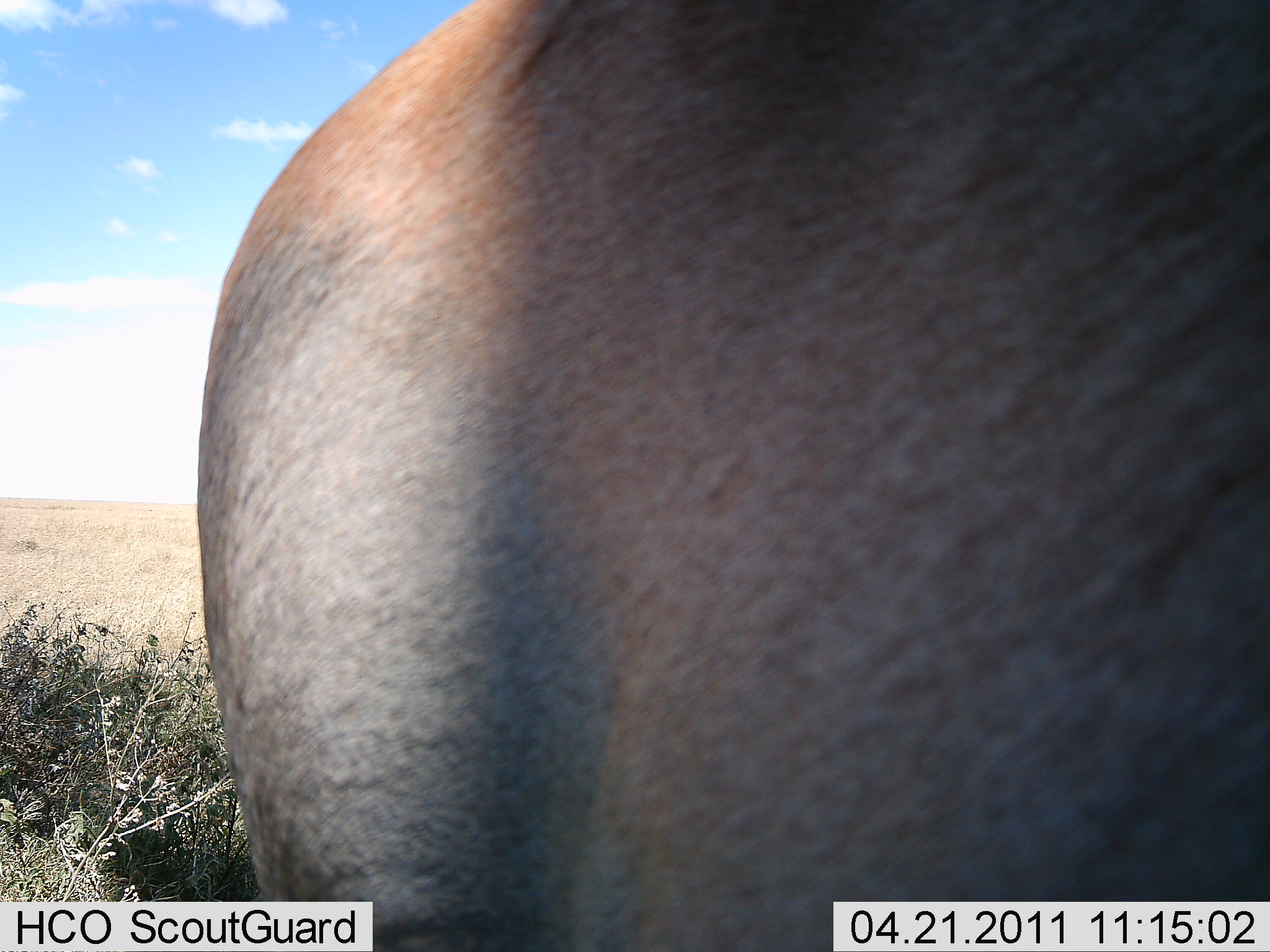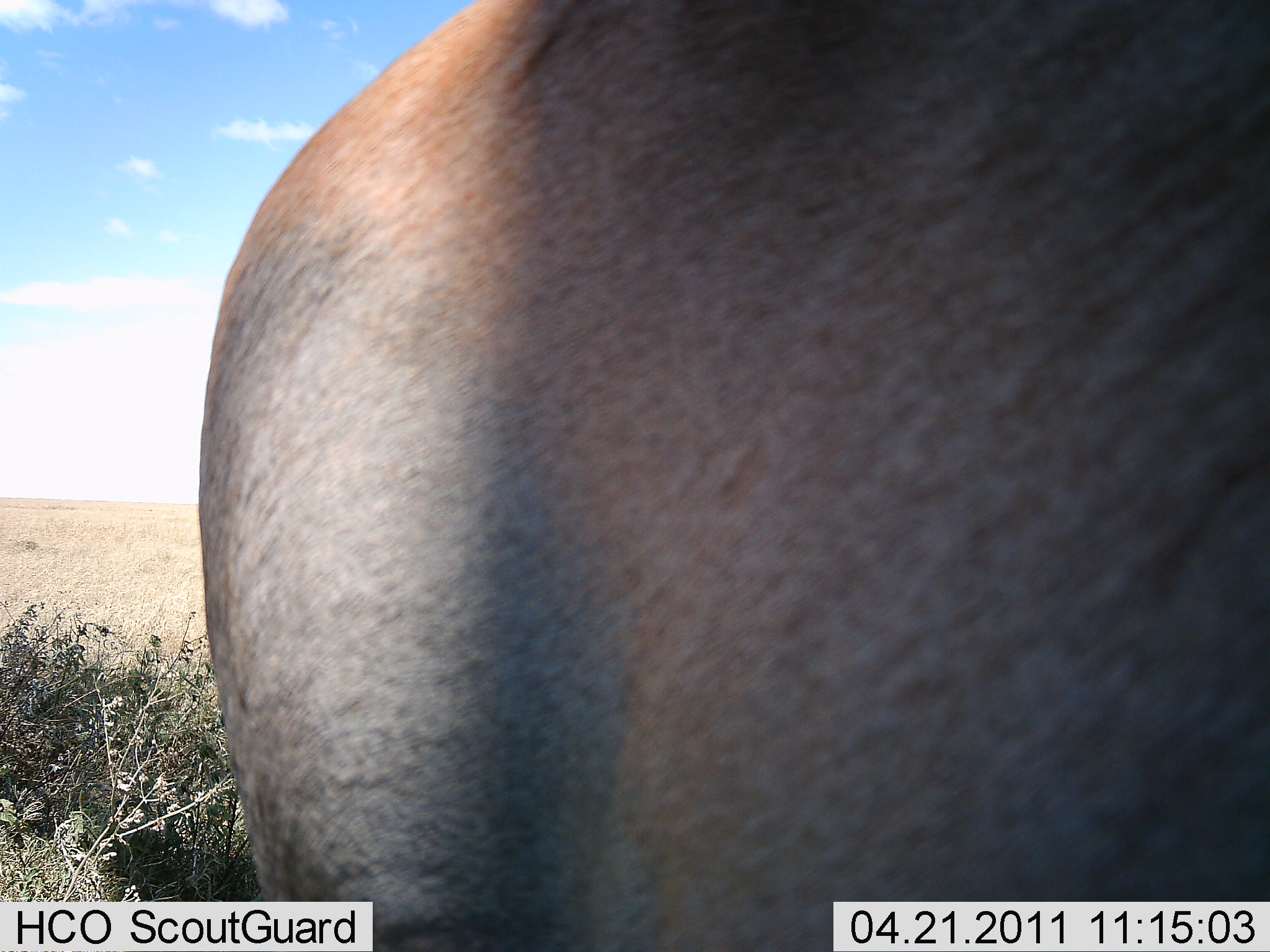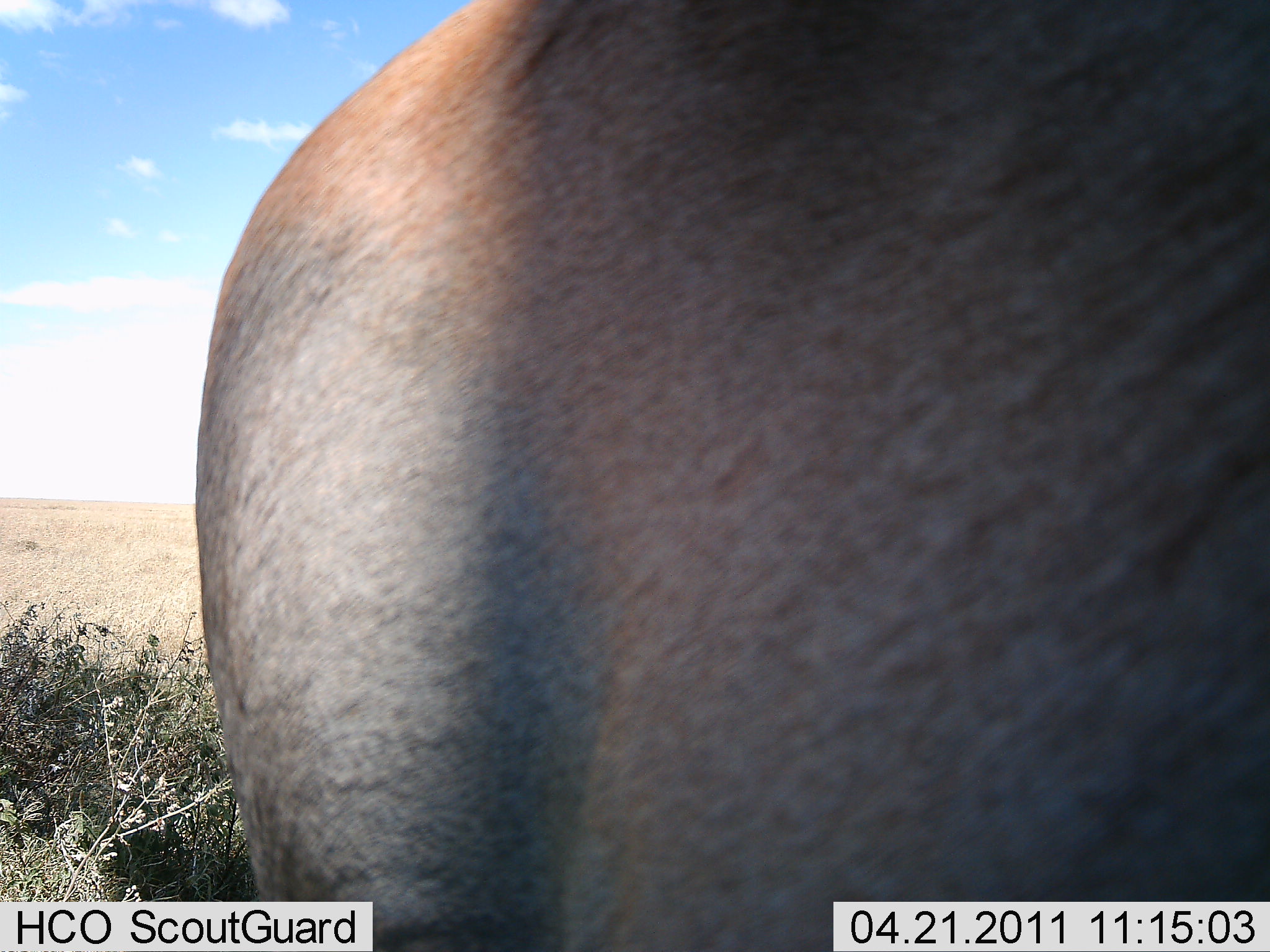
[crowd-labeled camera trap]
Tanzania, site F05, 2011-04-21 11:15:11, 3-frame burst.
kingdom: Animalia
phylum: Chordata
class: Mammalia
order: Artiodactyla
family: Bovidae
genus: Alcelaphus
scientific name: Alcelaphus buselaphus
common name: hartebeest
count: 1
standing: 100%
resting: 0%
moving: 0%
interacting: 0%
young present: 0%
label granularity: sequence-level